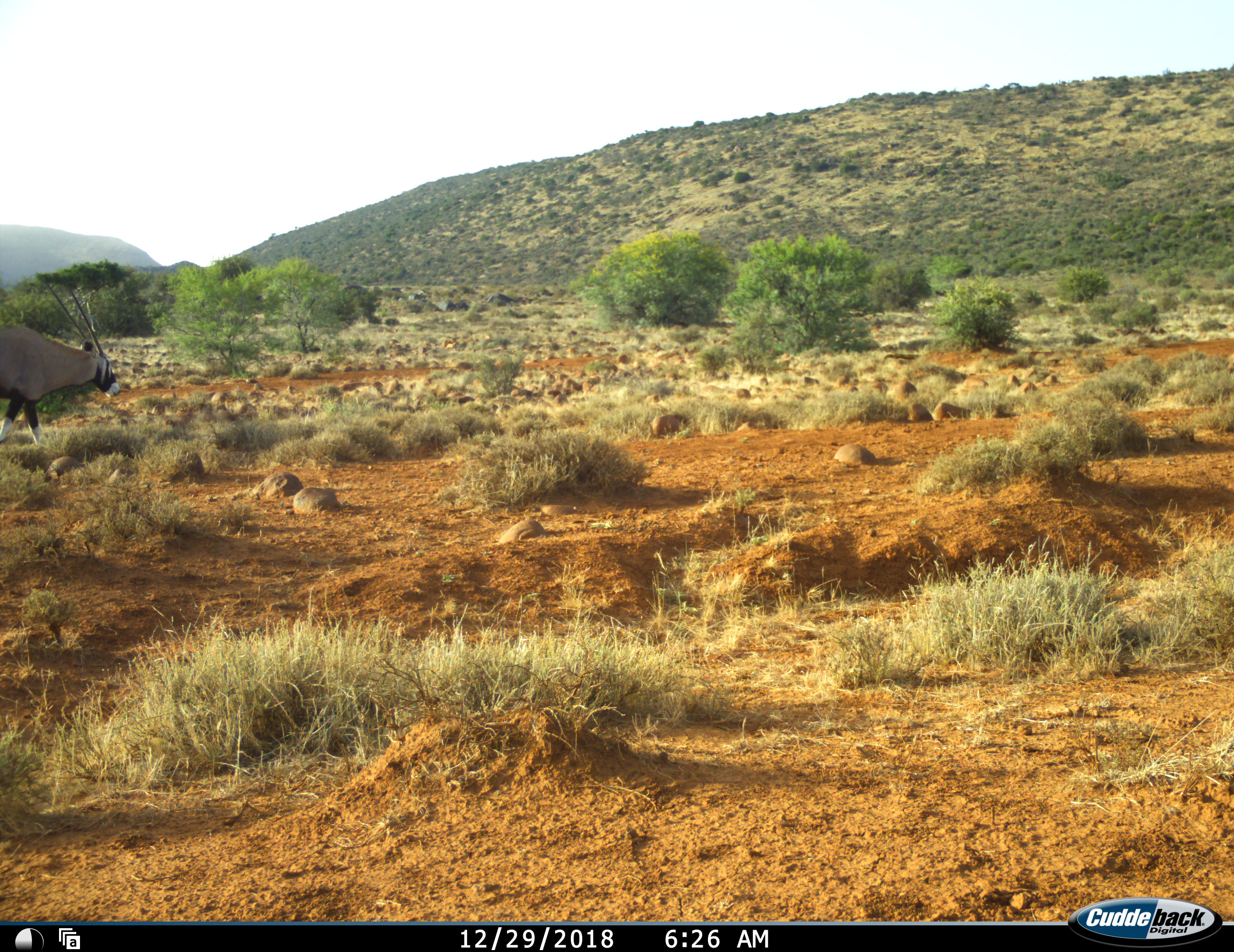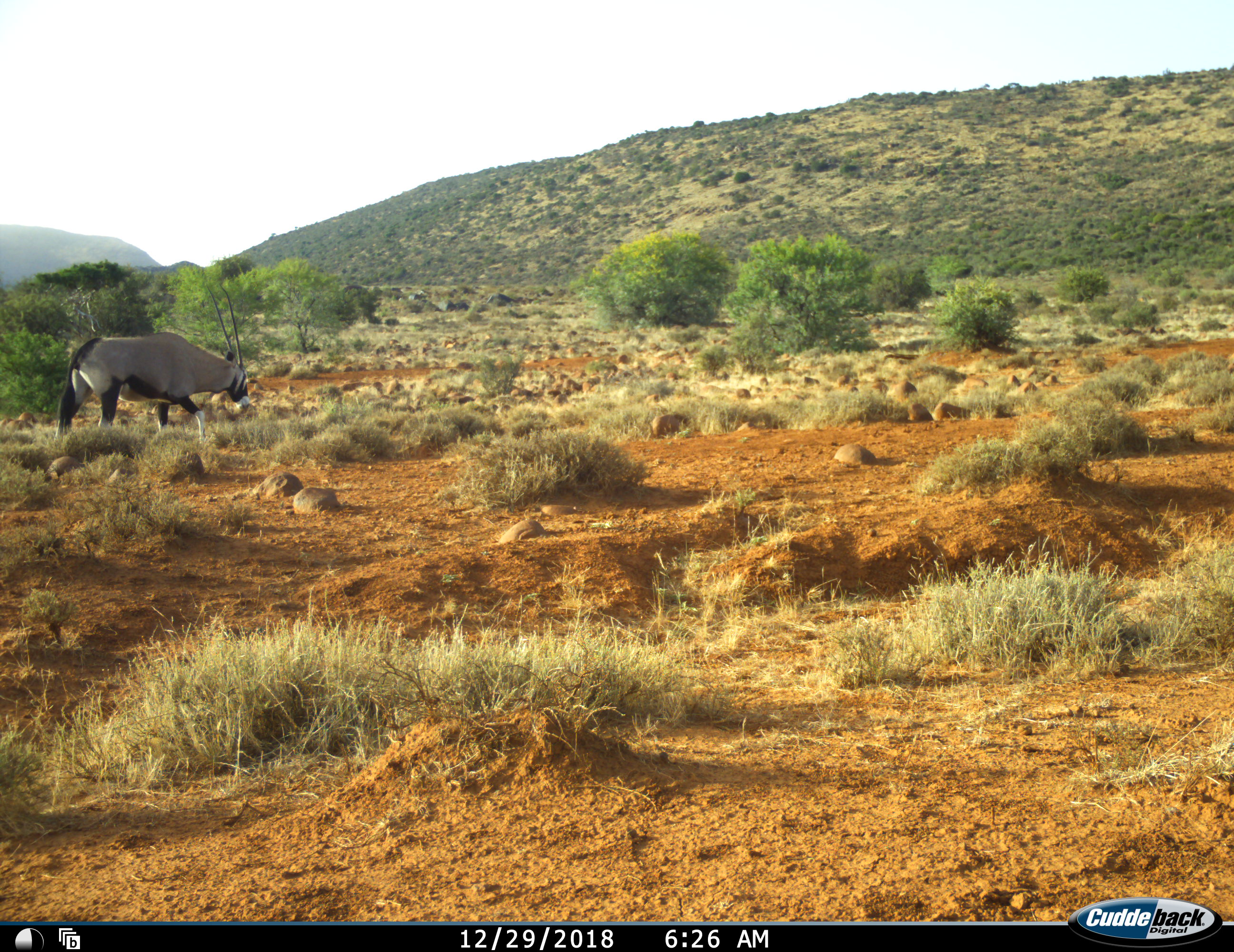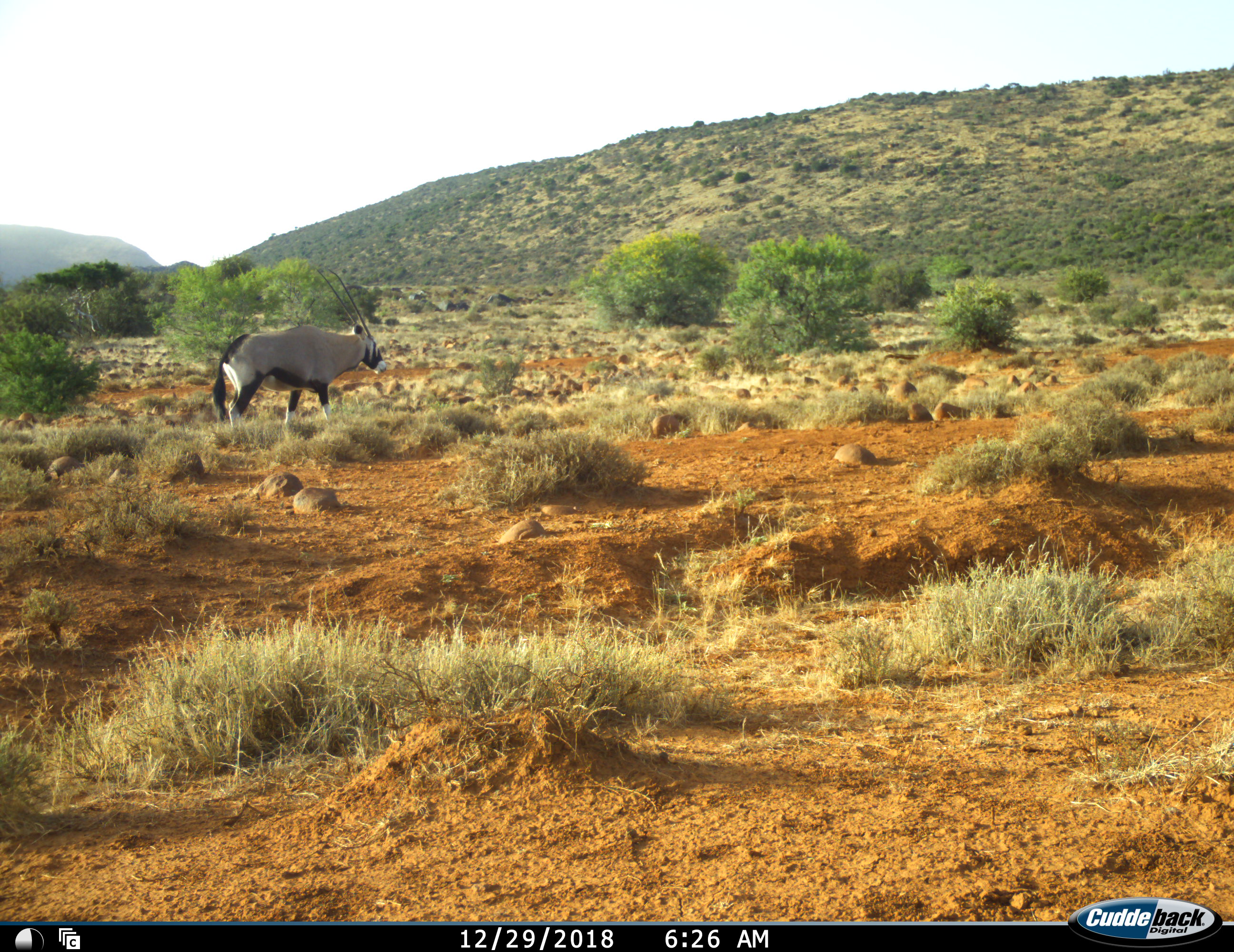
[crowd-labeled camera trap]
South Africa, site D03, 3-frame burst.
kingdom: Animalia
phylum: Chordata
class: Mammalia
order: Artiodactyla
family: Bovidae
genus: Oryx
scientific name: Oryx gazella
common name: gemsbok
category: gemsbokoryx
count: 1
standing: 20%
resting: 0%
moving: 100%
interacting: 0%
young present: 0%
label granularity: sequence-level